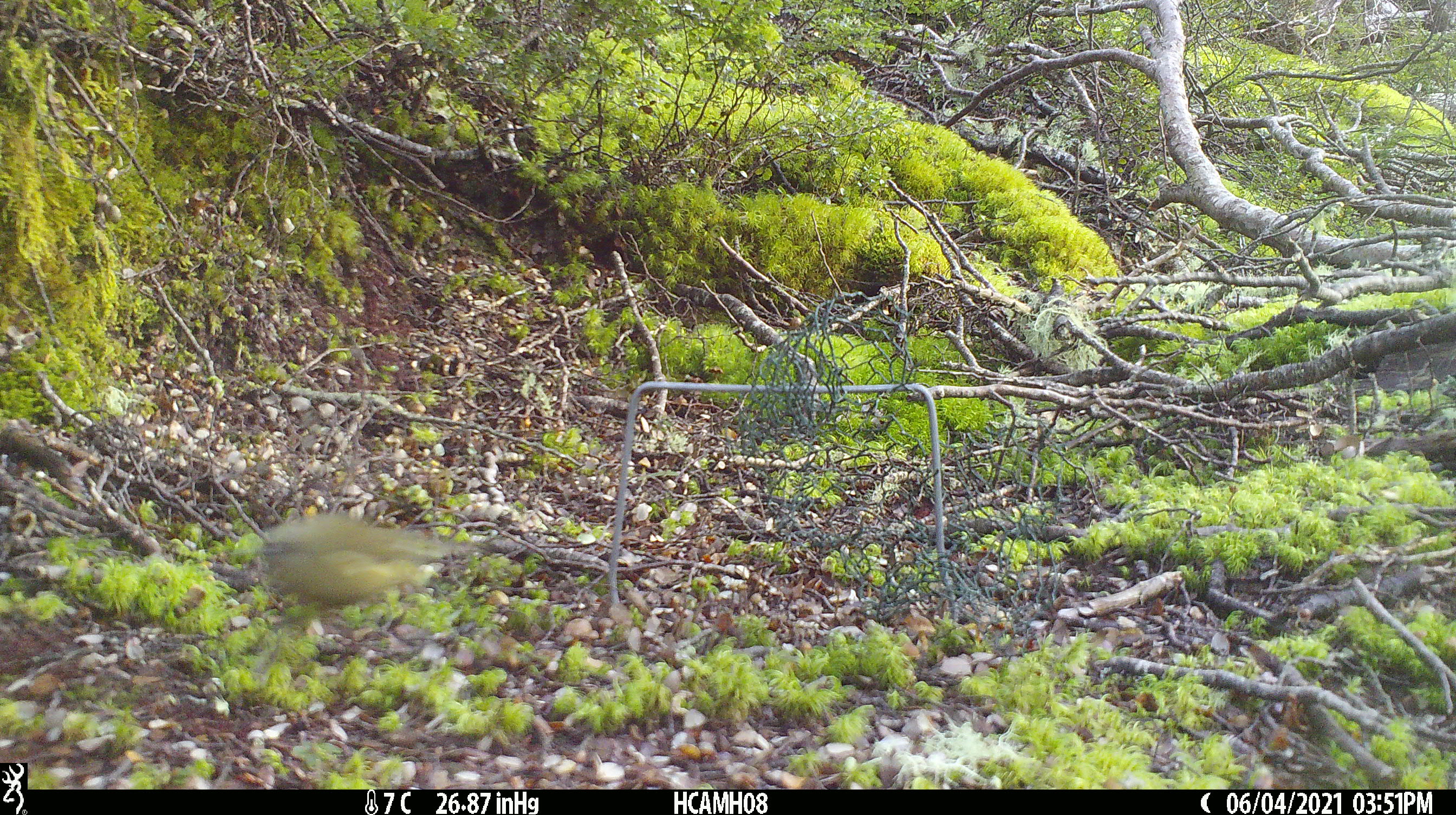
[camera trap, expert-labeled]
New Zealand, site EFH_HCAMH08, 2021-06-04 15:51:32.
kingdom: Animalia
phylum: Chordata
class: Aves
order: Passeriformes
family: Meliphagidae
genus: Anthornis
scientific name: Anthornis melanura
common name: new zealand bellbird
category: bellbird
Bellbird (new zealand bellbird) (Anthornis melanura).